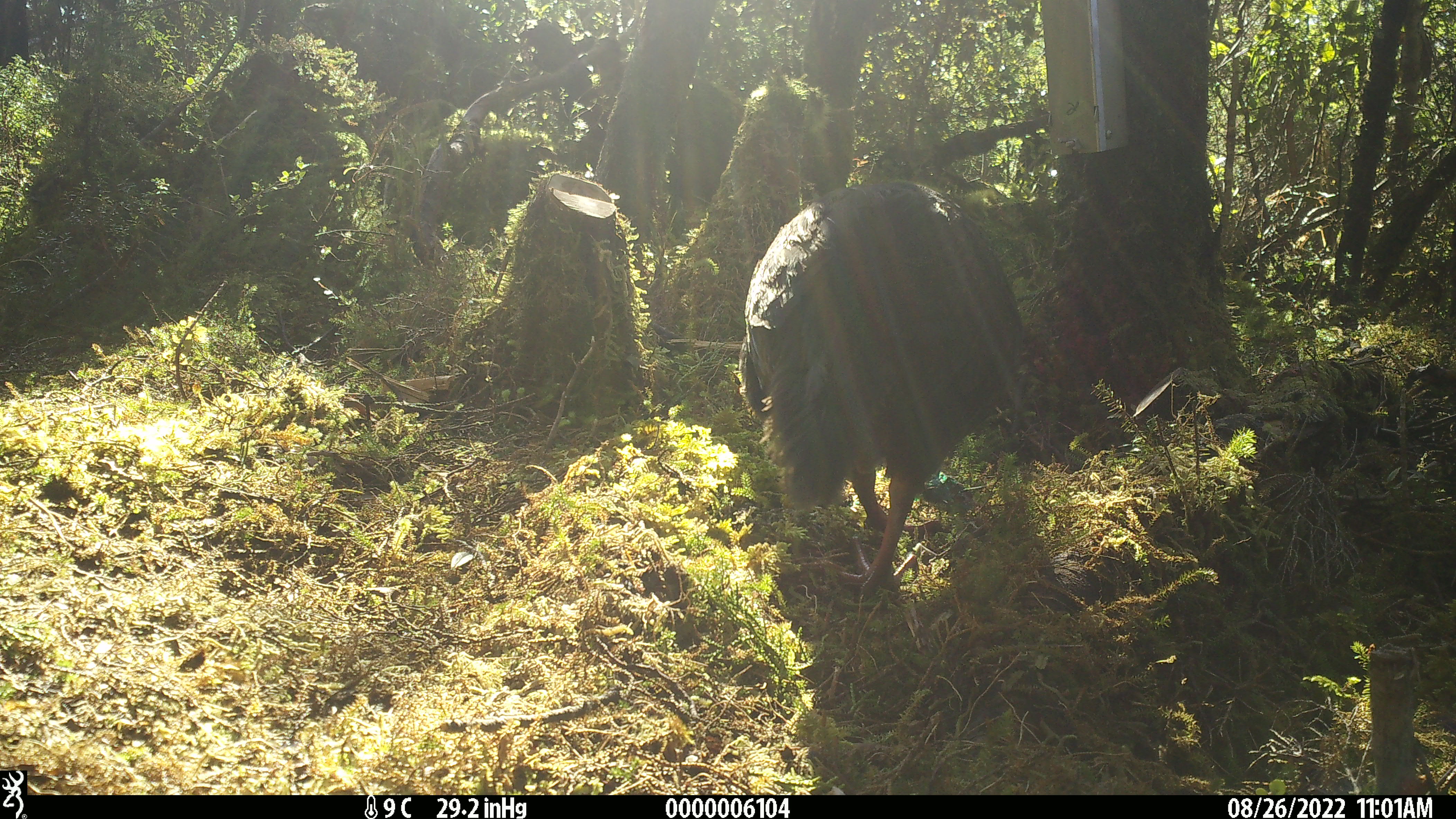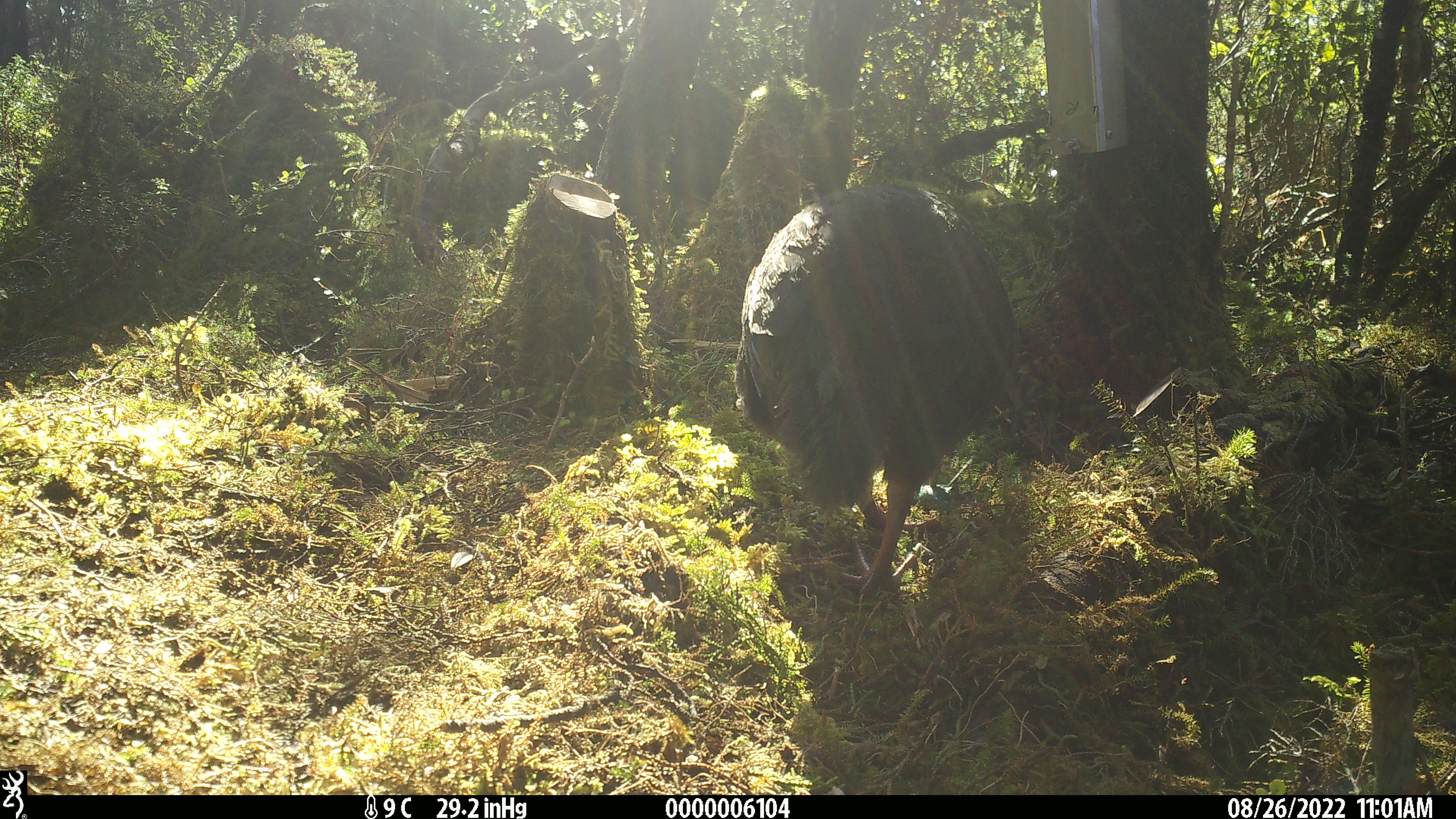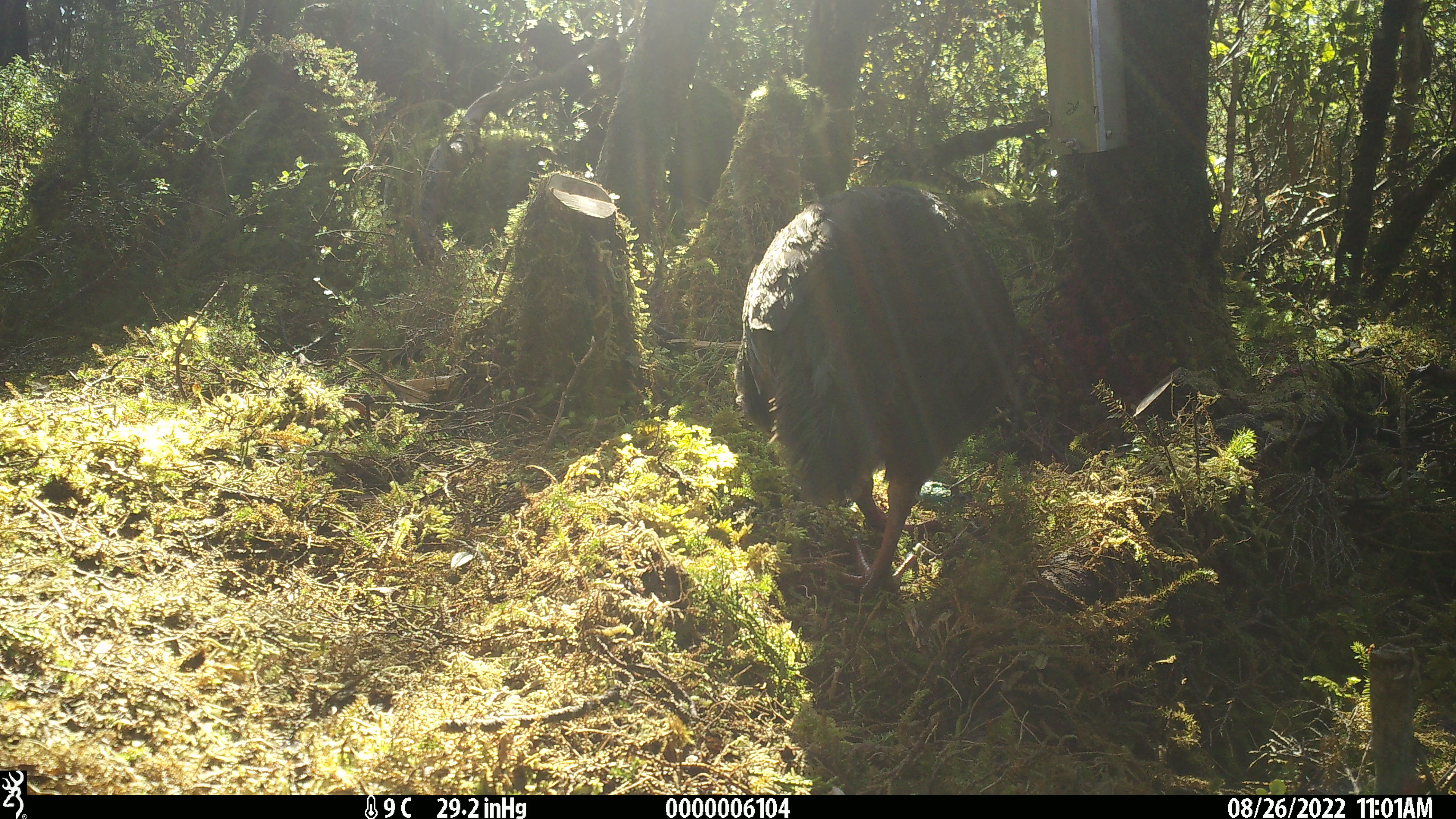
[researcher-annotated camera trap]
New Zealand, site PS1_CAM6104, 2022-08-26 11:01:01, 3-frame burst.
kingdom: Animalia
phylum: Chordata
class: Aves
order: Gruiformes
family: Rallidae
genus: Gallirallus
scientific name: Gallirallus australis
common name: weka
Weka (Gallirallus australis).